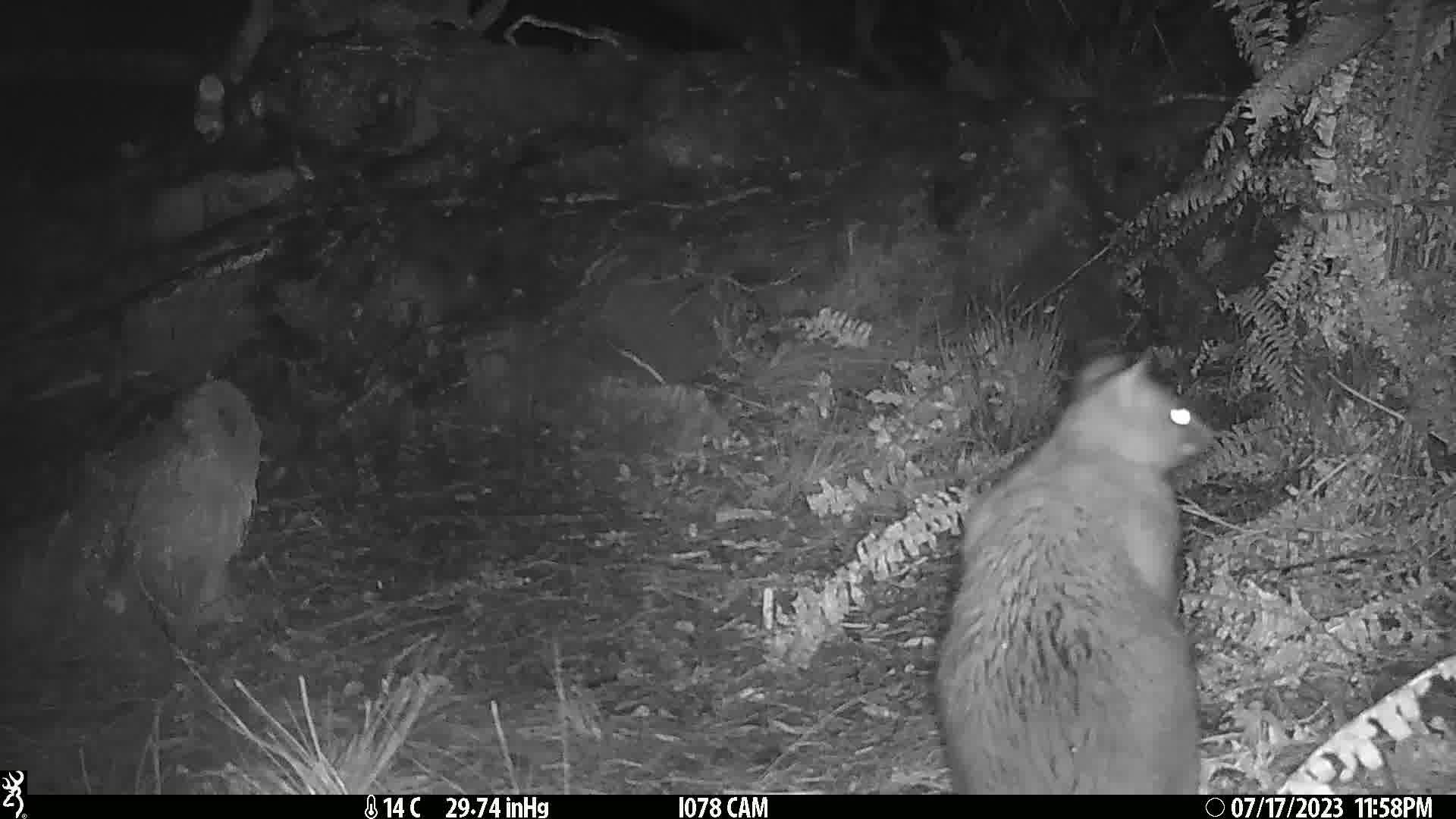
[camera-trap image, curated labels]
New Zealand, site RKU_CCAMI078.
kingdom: Animalia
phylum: Chordata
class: Mammalia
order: Diprotodontia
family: Phalangeridae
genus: Trichosurus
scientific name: Trichosurus vulpecula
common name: common brushtail possum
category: possum